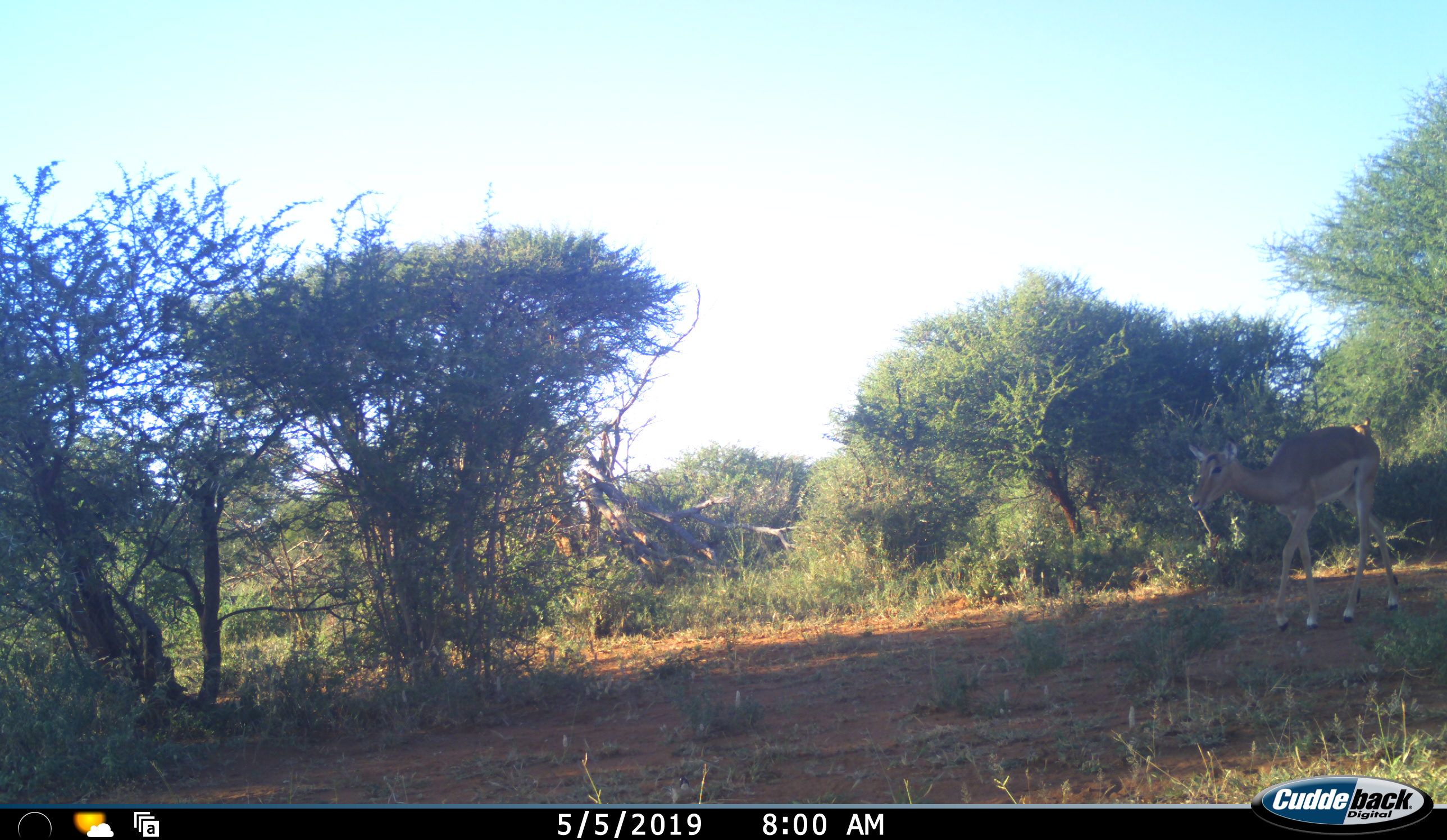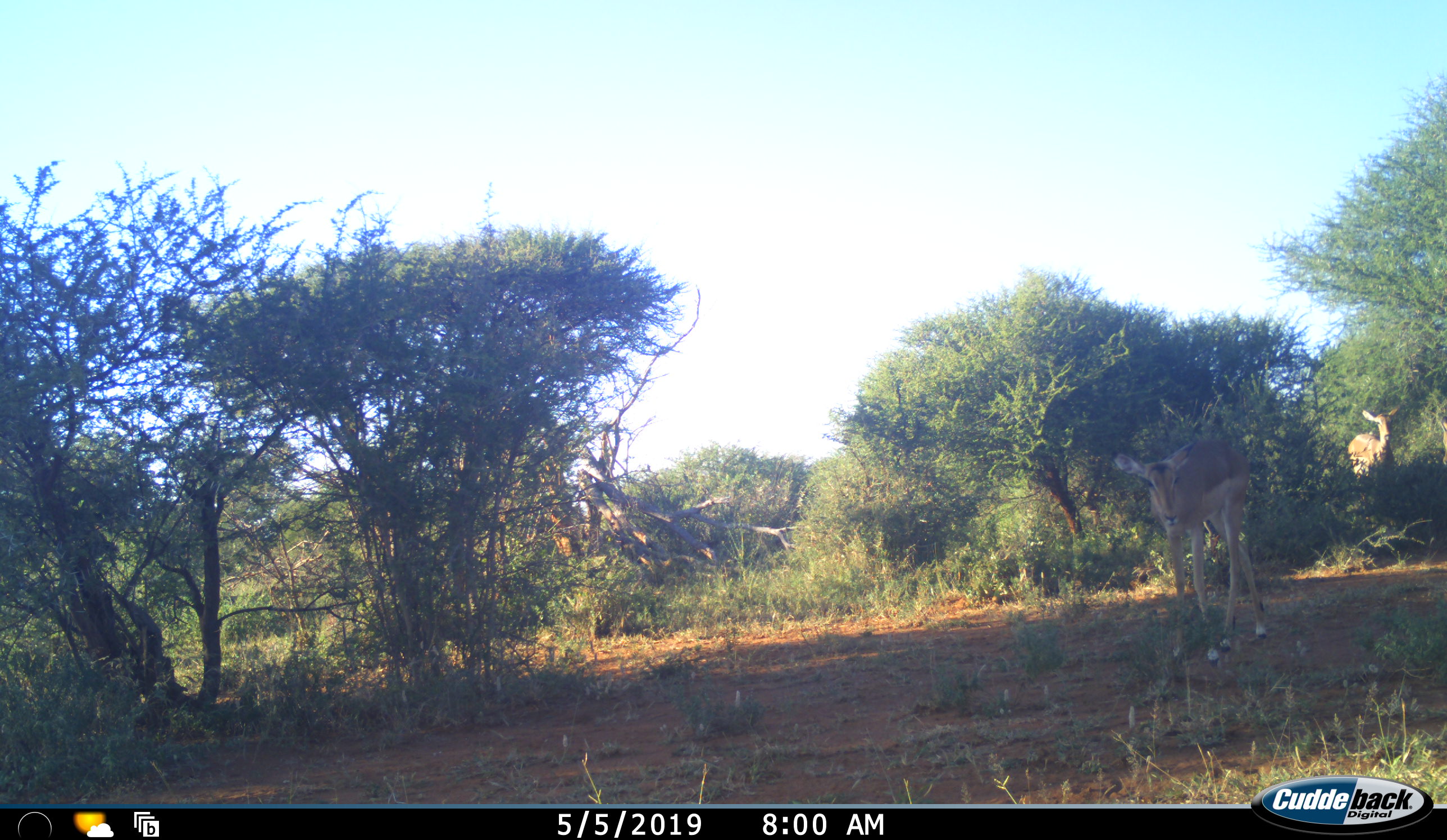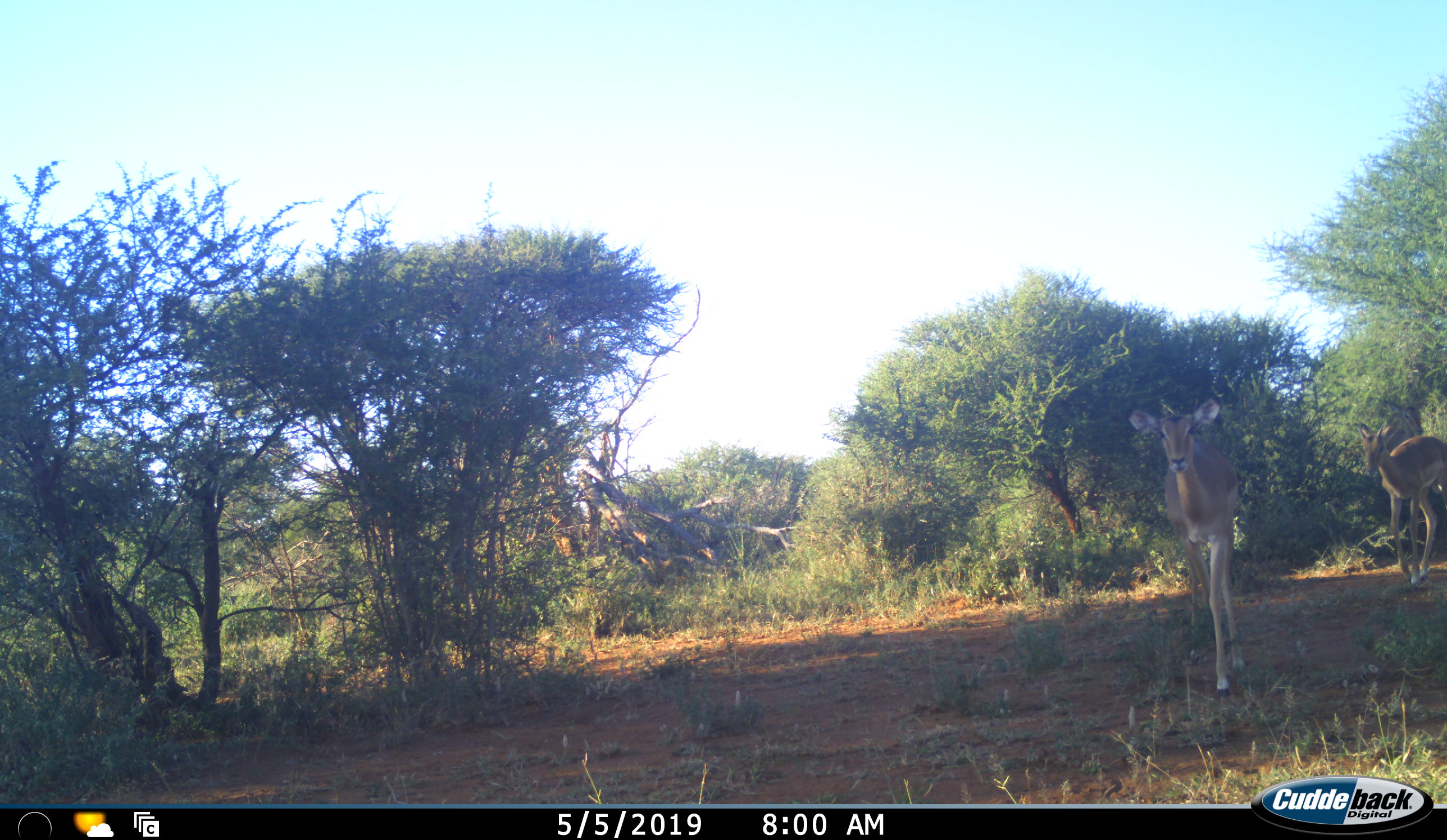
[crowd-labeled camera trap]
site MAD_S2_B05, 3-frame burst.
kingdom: Animalia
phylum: Chordata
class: Mammalia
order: Artiodactyla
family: Bovidae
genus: Aepyceros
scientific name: Aepyceros melampus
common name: impala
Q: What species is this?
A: Impala (Aepyceros melampus).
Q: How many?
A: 2.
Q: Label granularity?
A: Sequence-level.